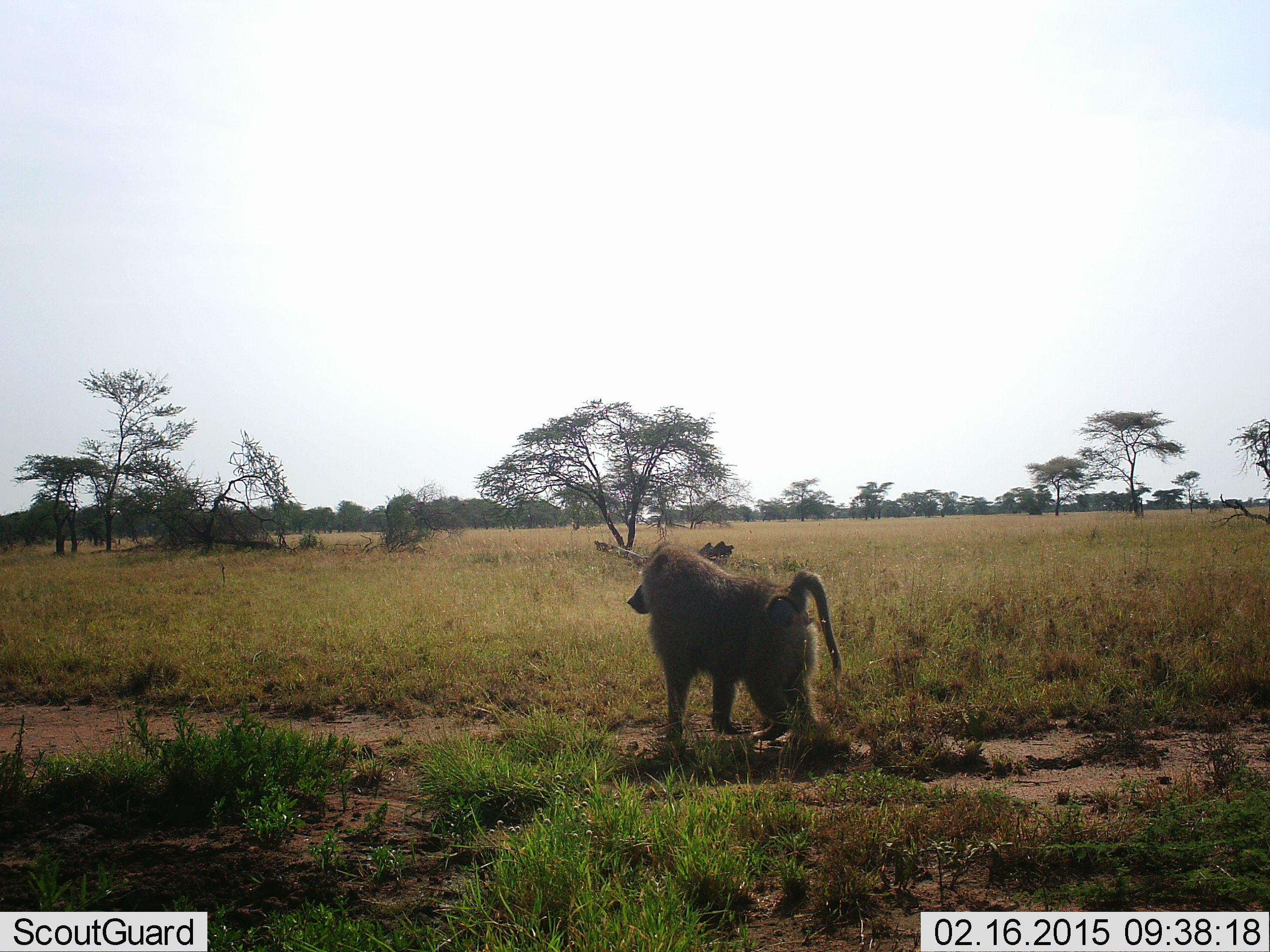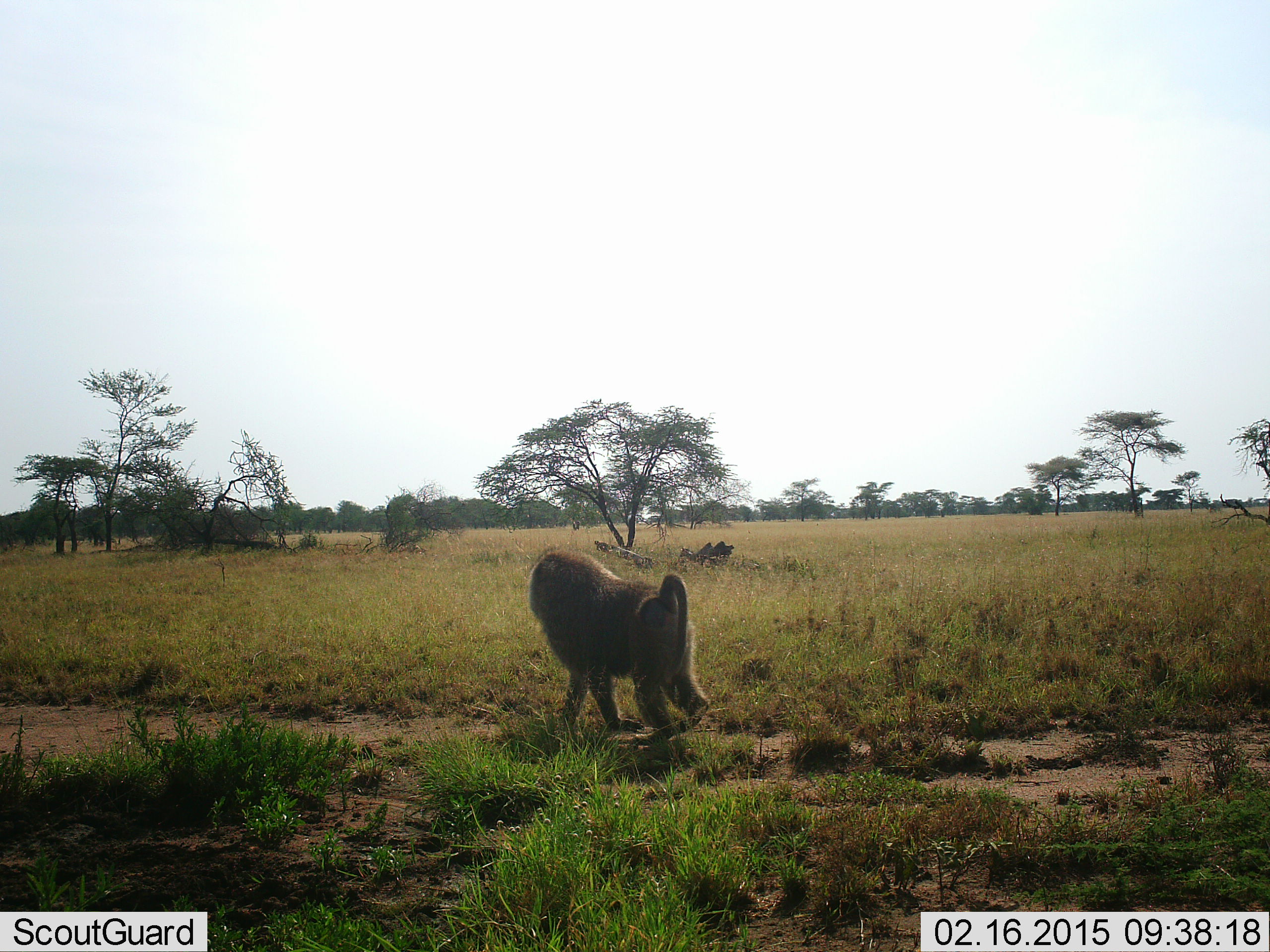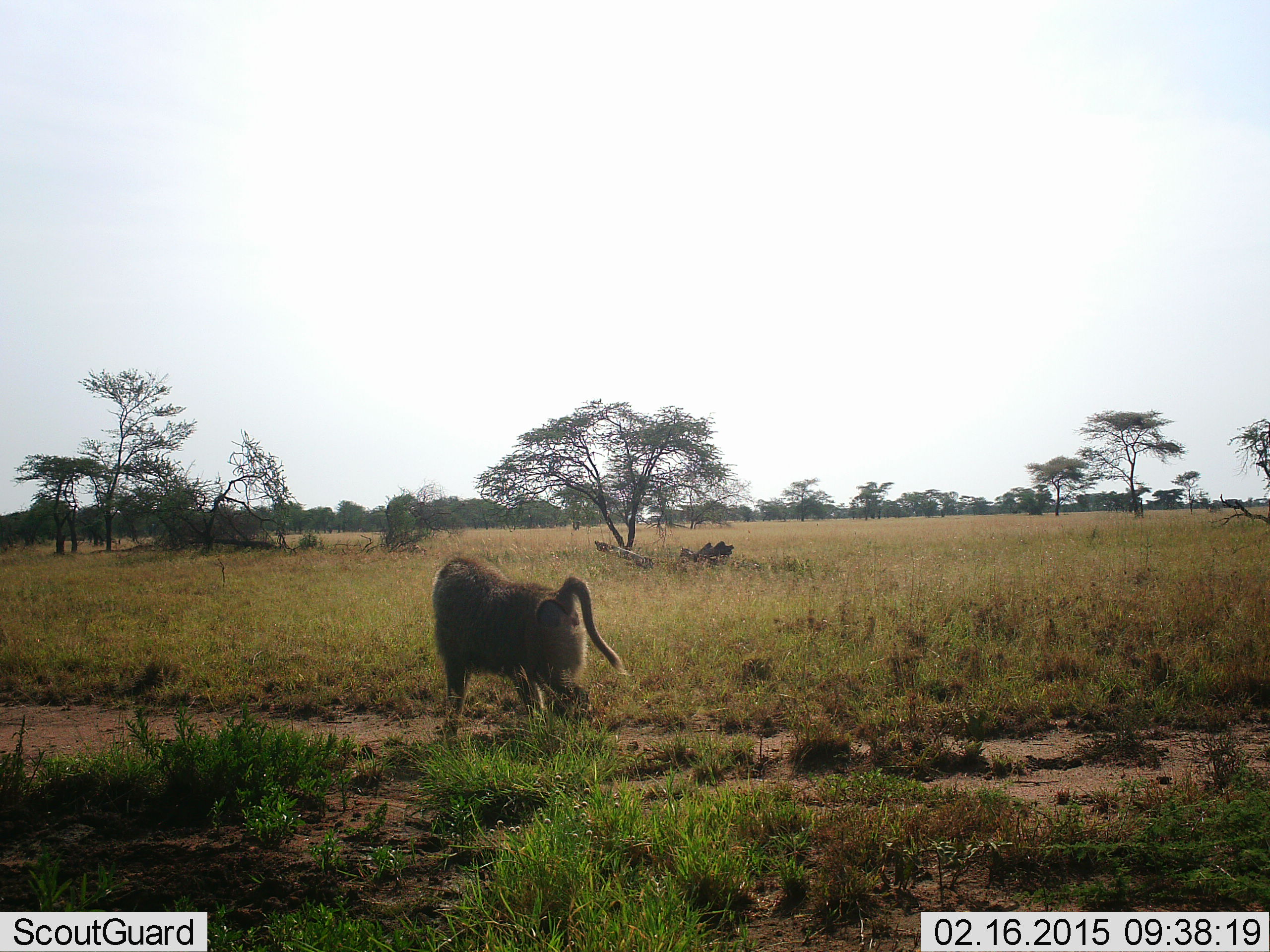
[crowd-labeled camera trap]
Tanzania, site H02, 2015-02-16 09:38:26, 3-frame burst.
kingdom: Animalia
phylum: Chordata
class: Mammalia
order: Primates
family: Cercopithecidae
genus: Papio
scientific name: Papio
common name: baboon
Baboon (Papio), count 1. Behavior (volunteer vote fractions): standing 10%, resting 0%, moving 100%, interacting 0%. Young present (vote fraction): 0%. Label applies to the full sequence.